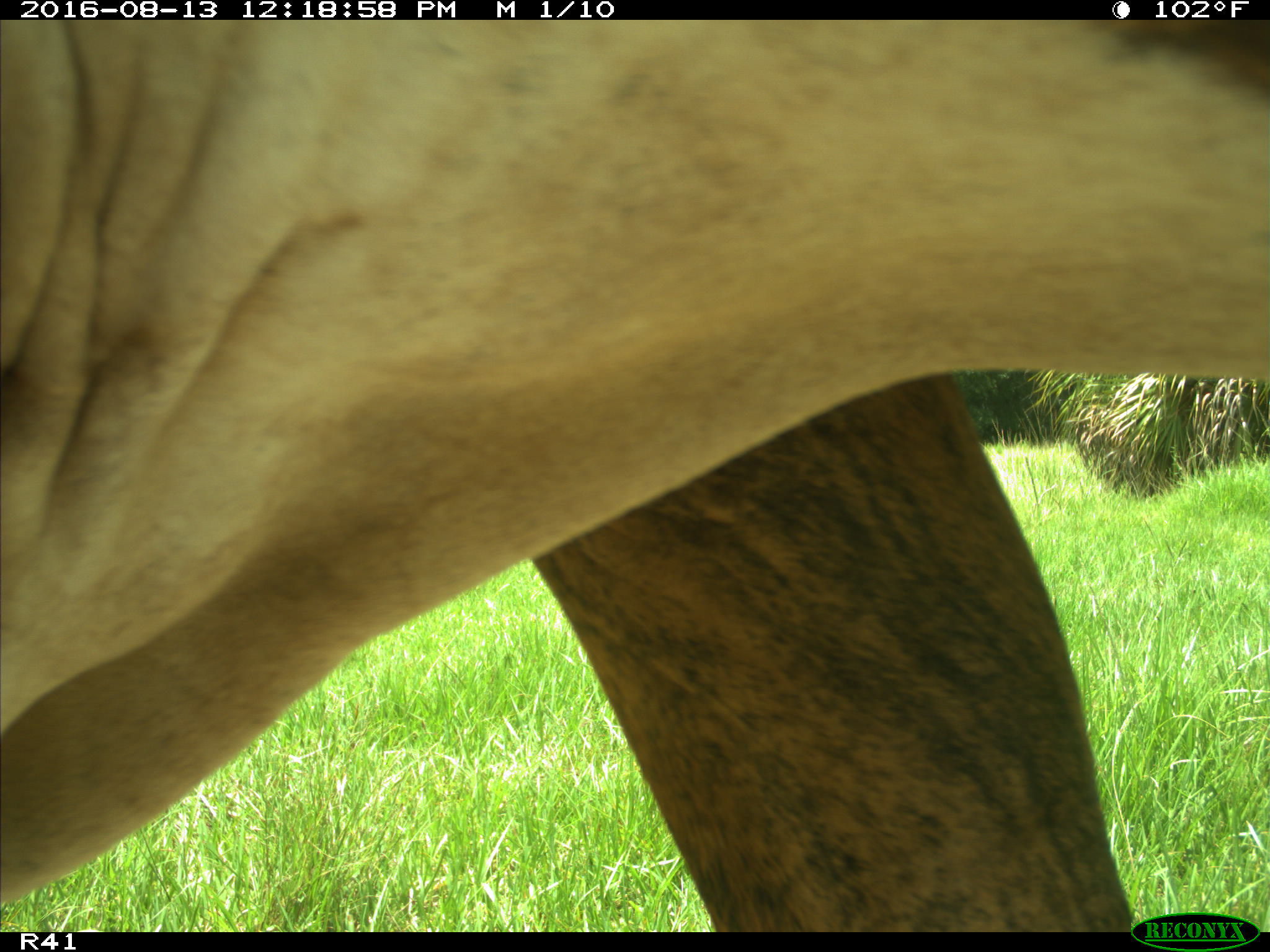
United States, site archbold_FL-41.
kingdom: Animalia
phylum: Chordata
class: Mammalia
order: Artiodactyla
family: Bovidae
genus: Bos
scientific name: Bos taurus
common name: domestic cow